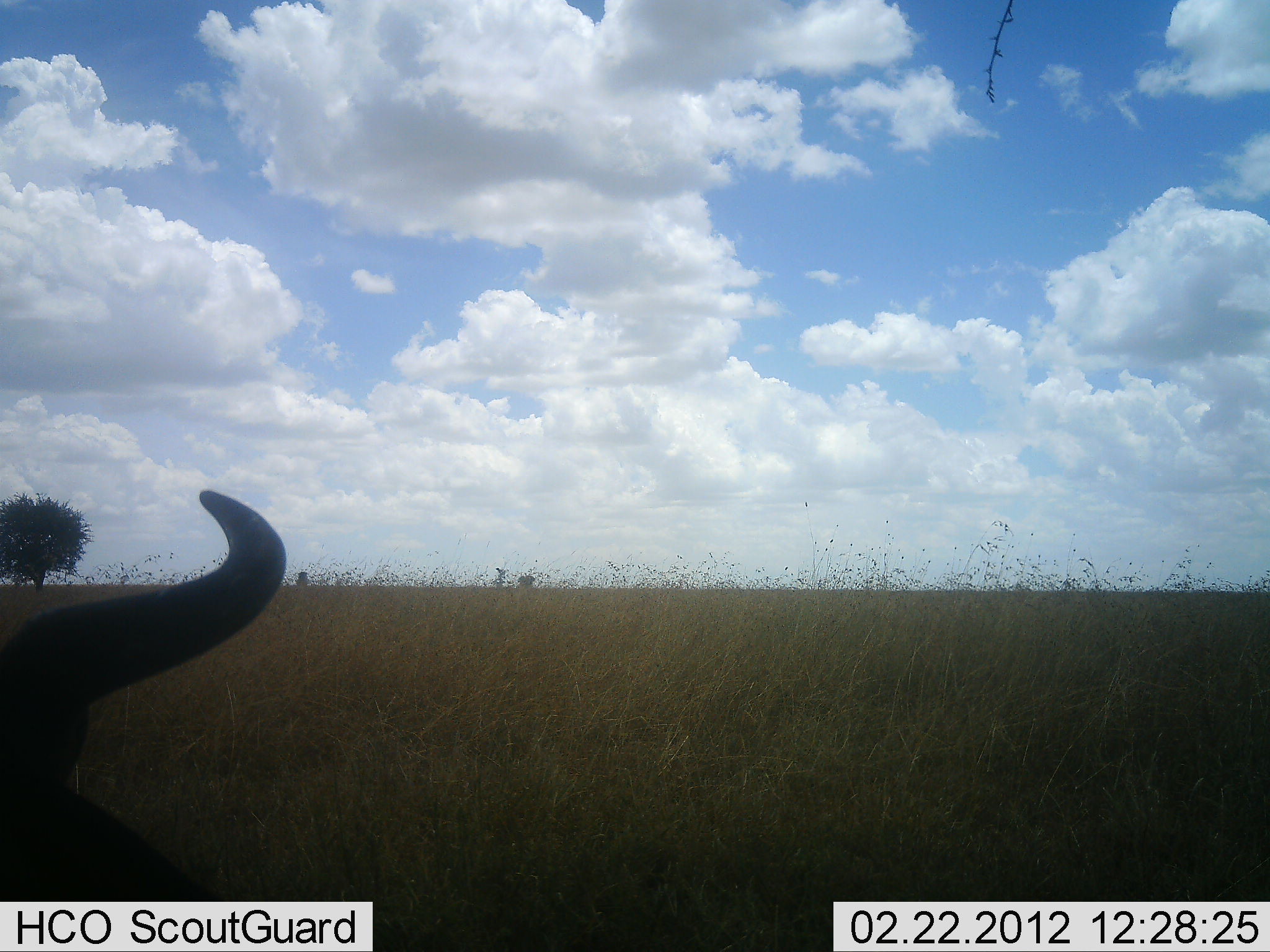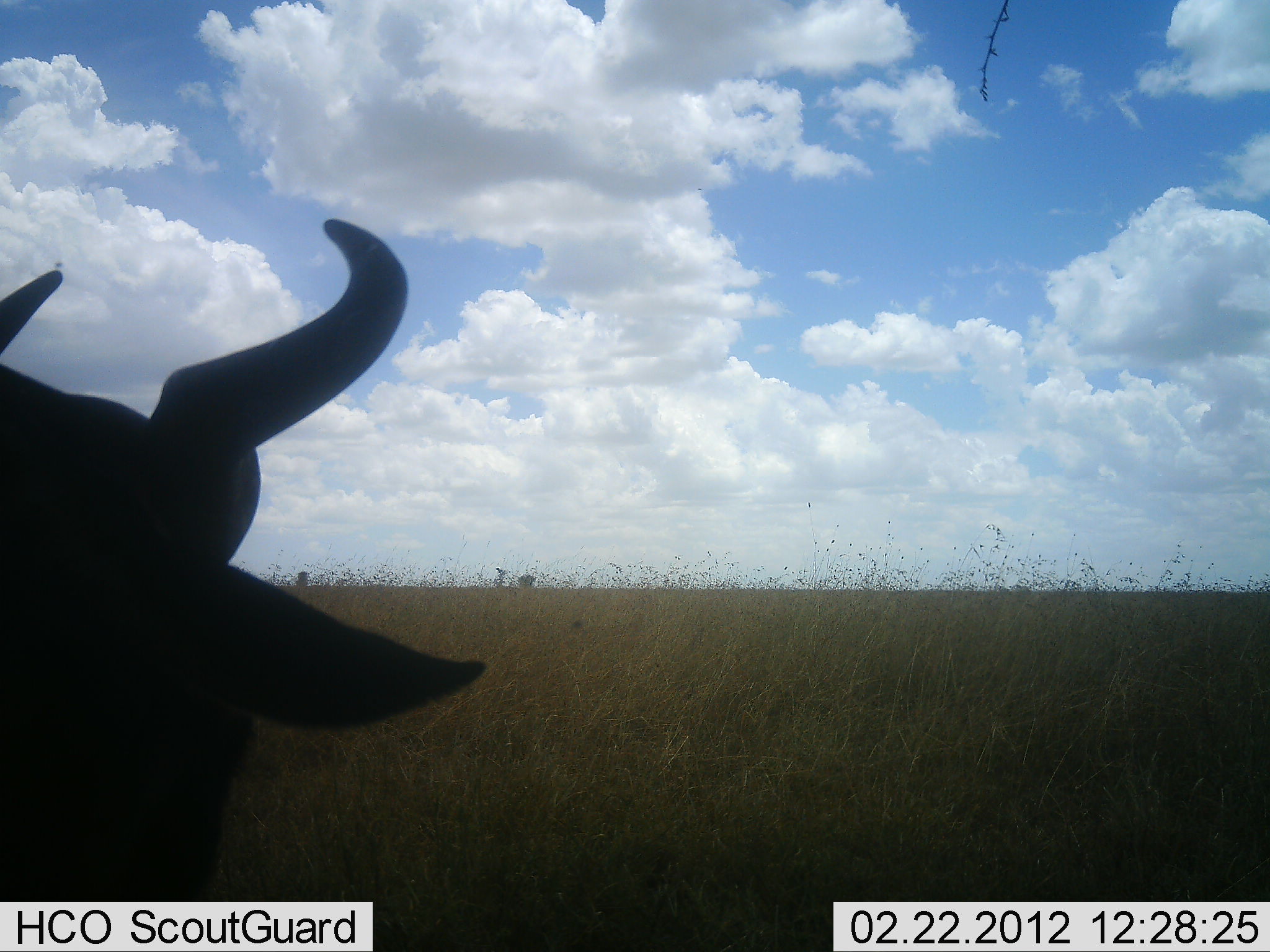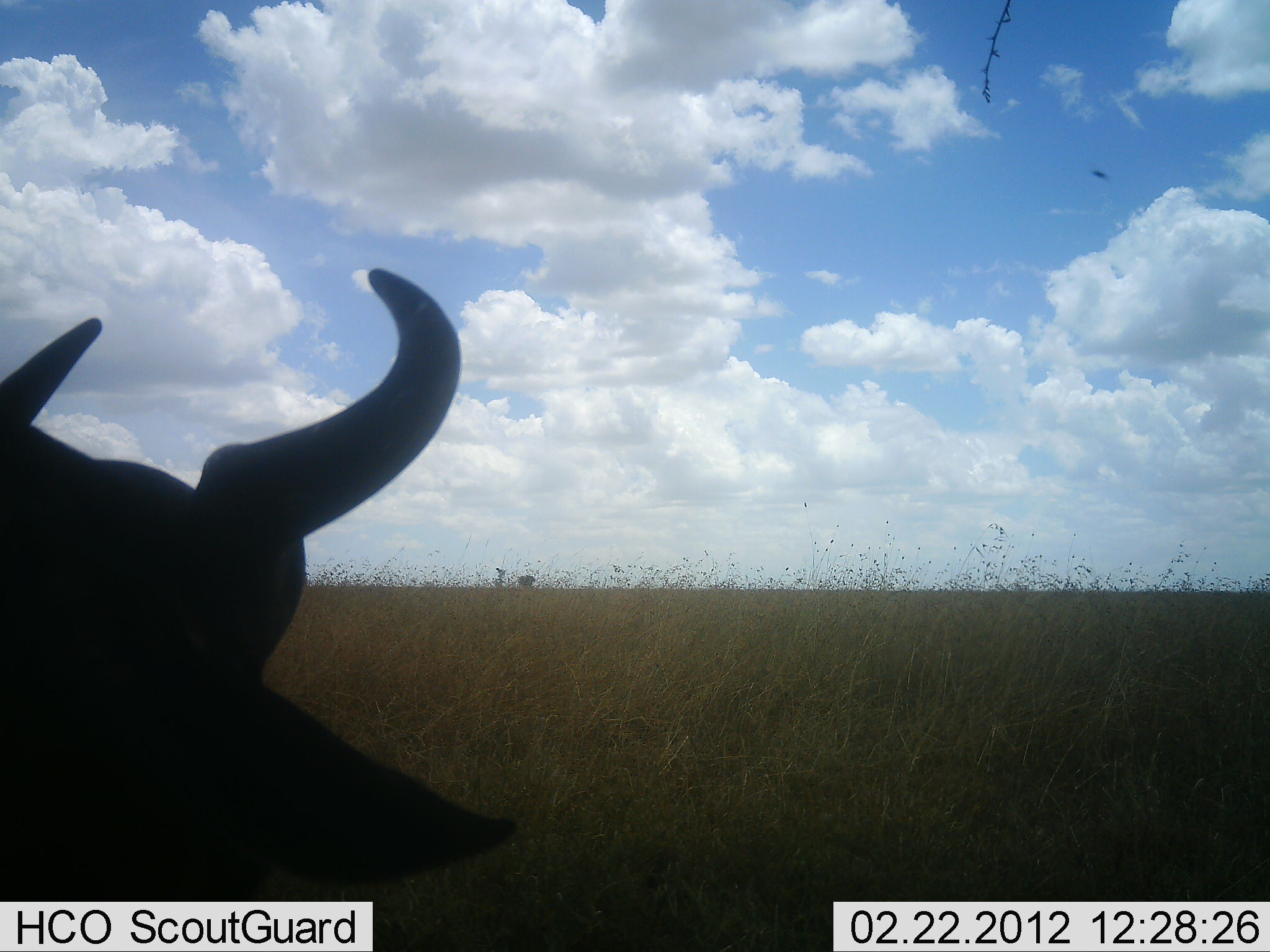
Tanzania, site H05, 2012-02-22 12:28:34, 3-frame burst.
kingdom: Animalia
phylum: Chordata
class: Mammalia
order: Artiodactyla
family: Bovidae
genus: Connochaetes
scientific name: Connochaetes taurinus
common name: blue wildebeest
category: wildebeest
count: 1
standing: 65%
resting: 20%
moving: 15%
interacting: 0%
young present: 0%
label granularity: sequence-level